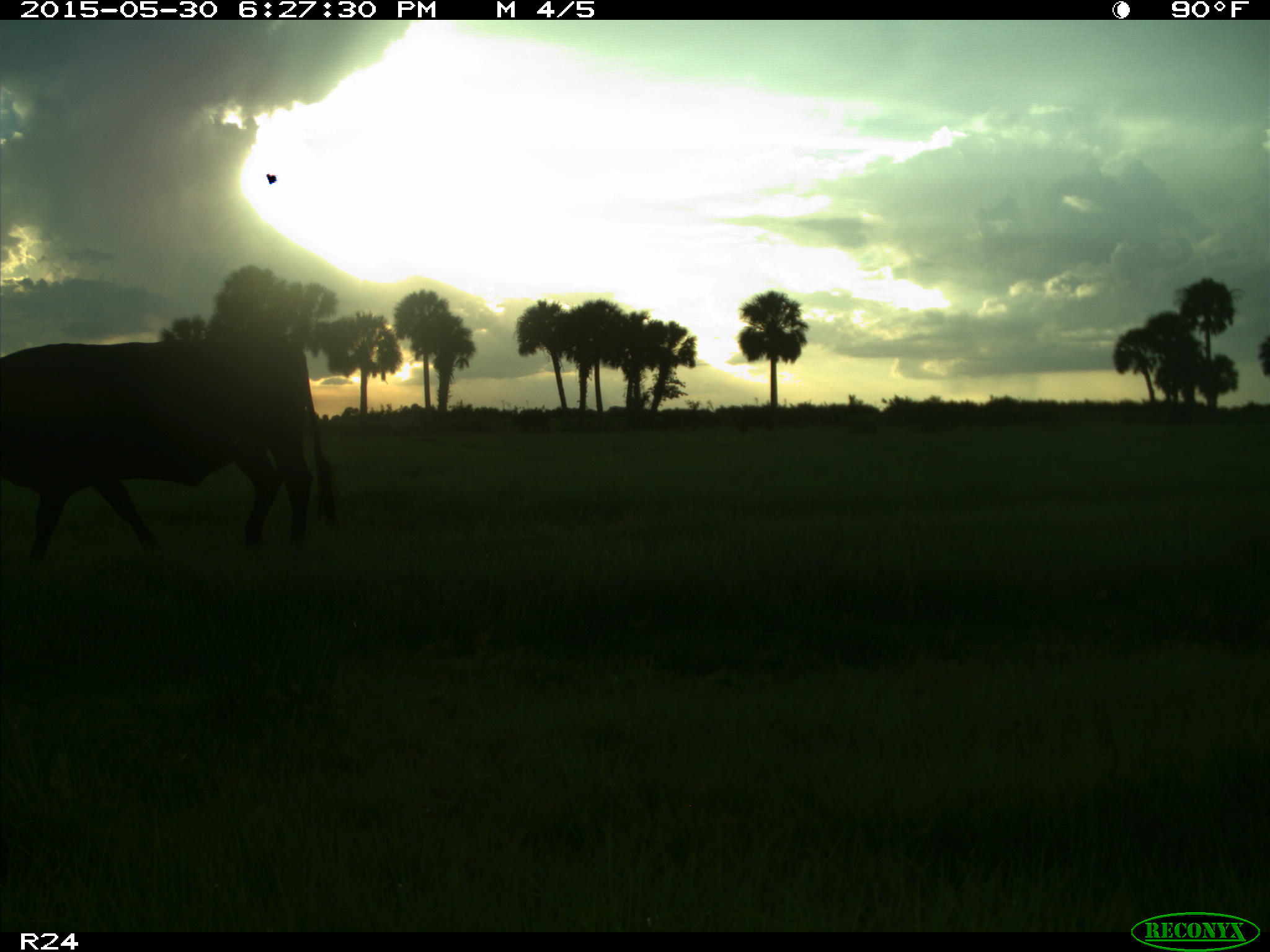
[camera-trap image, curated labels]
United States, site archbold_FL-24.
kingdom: Animalia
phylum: Chordata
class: Mammalia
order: Artiodactyla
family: Bovidae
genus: Bos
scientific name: Bos taurus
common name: domestic cow